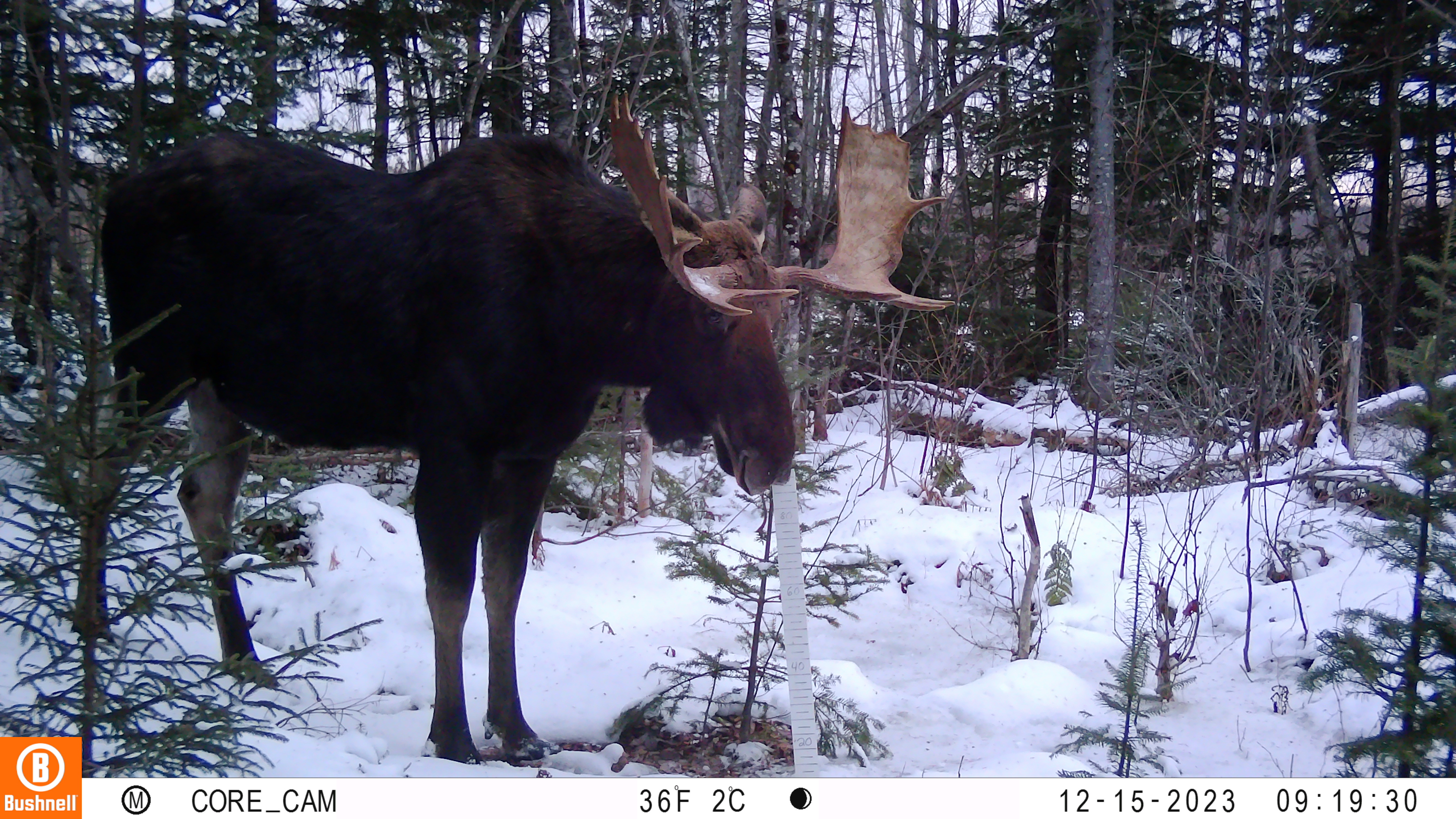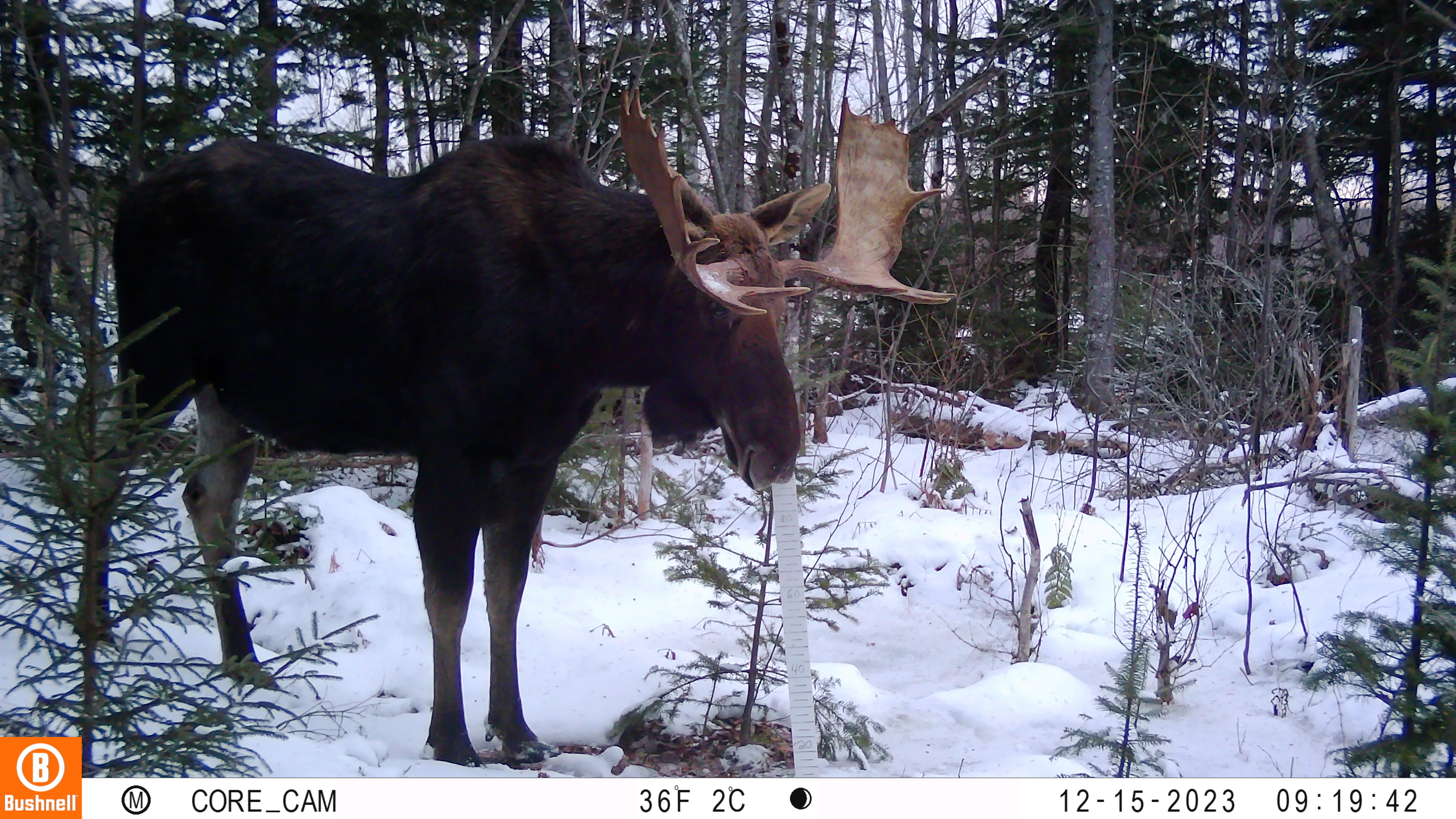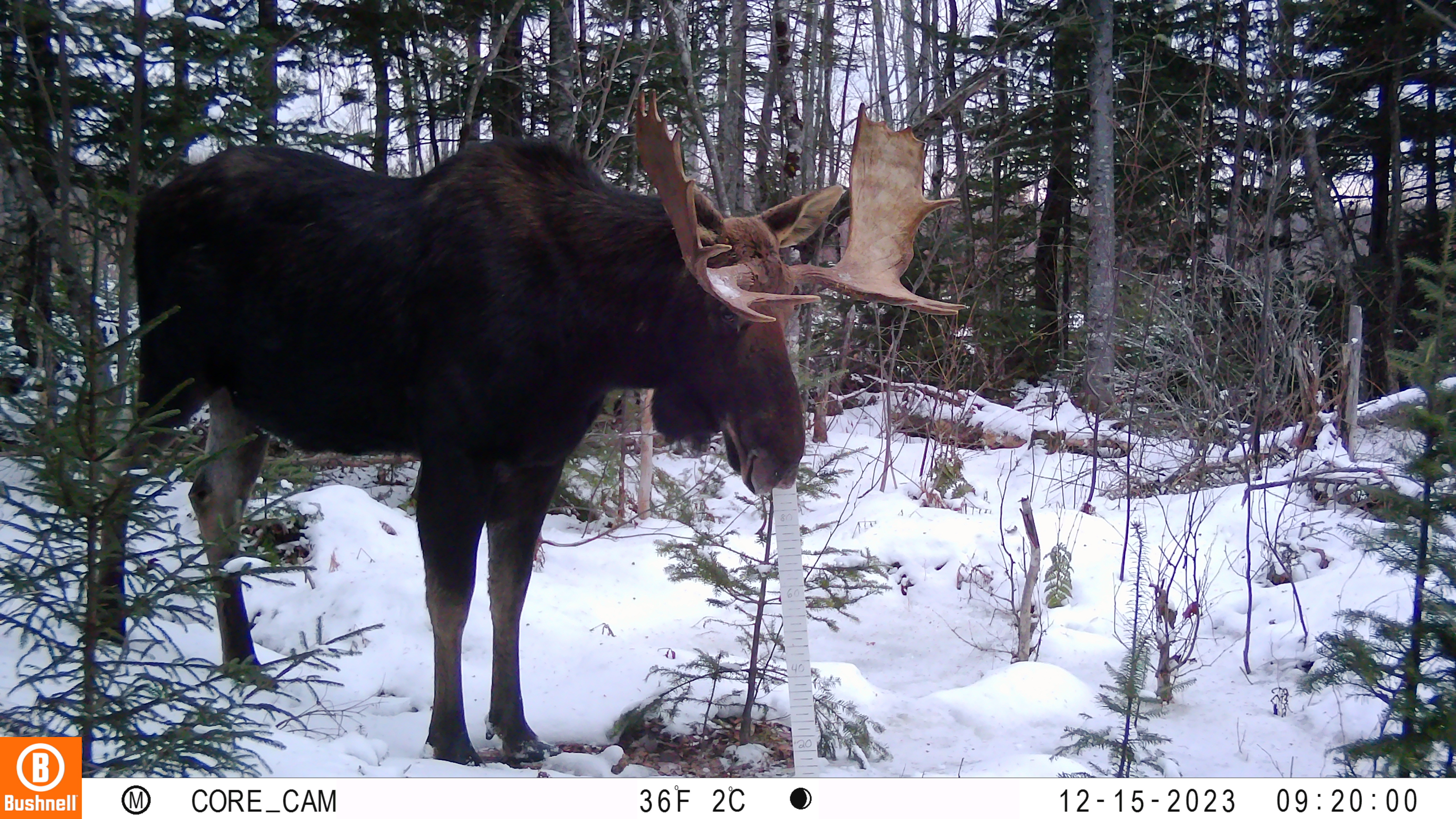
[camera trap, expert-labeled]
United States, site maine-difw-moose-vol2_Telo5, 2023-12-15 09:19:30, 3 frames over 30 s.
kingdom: Animalia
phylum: Chordata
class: Mammalia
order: Artiodactyla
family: Cervidae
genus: Alces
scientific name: Alces alces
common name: moose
Moose (Alces alces).